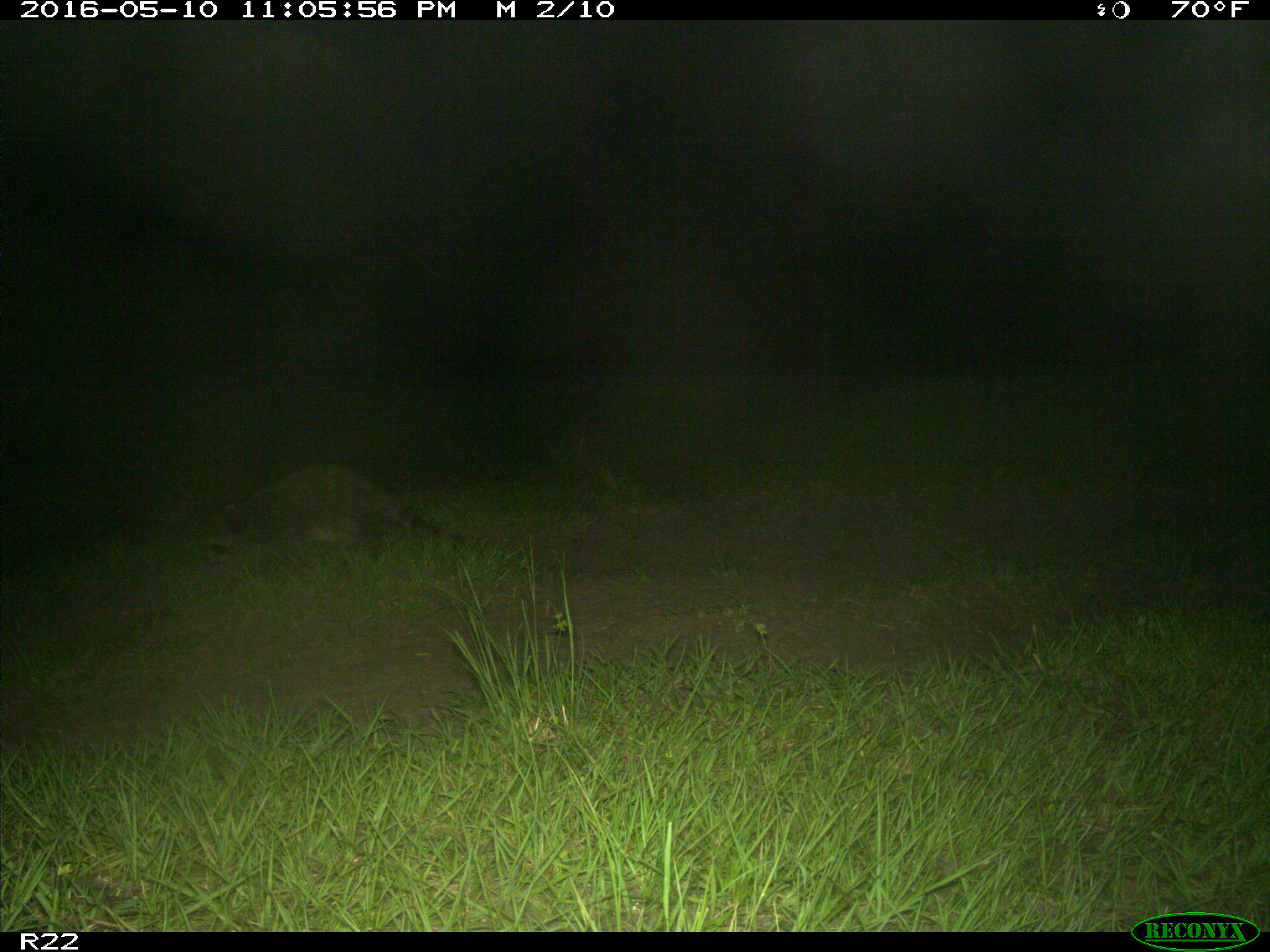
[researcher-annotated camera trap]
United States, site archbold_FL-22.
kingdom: Animalia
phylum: Chordata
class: Mammalia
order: Artiodactyla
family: Suidae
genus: Sus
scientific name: Sus scrofa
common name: wild boar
Sus scrofa (wild boar).